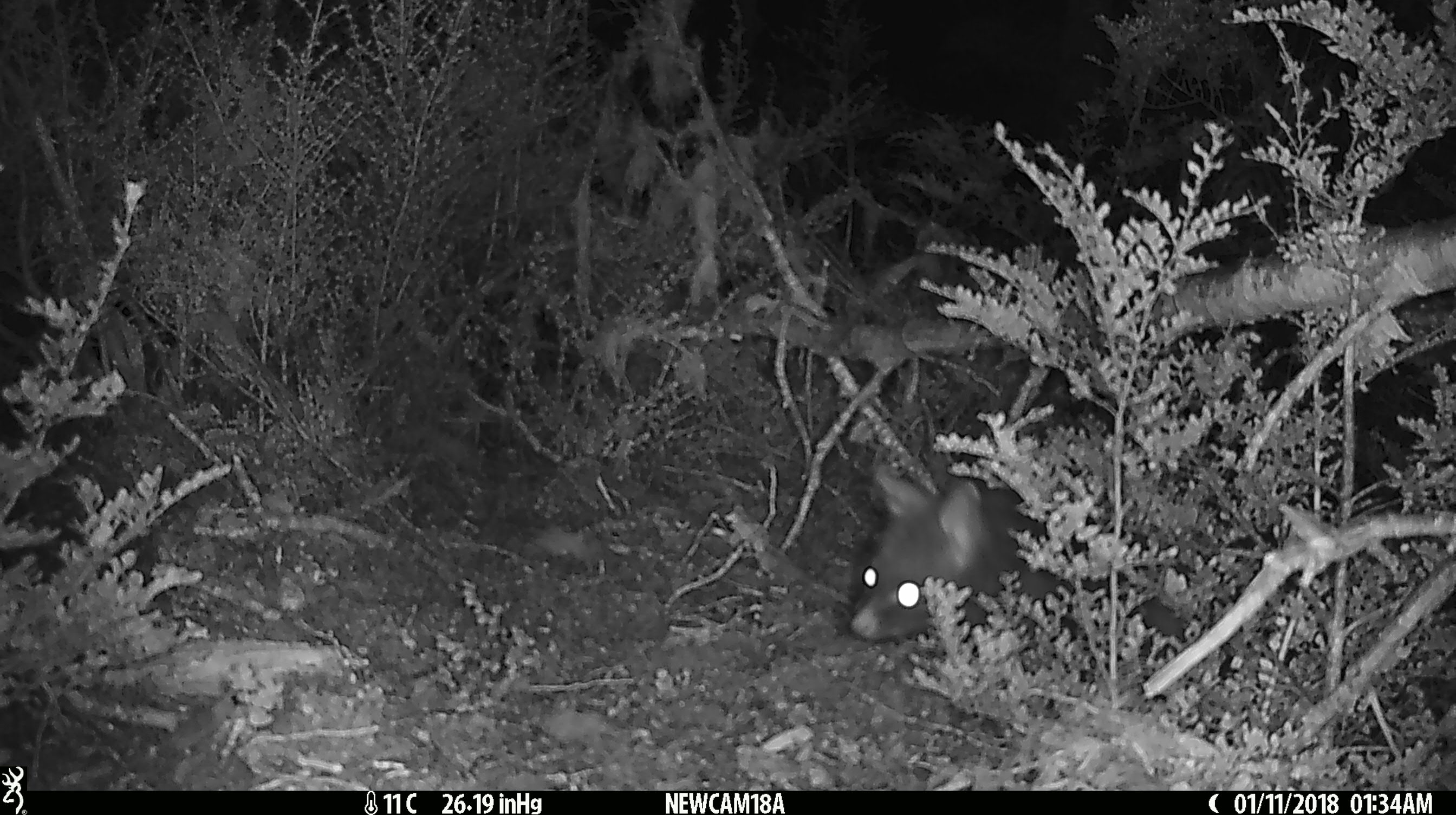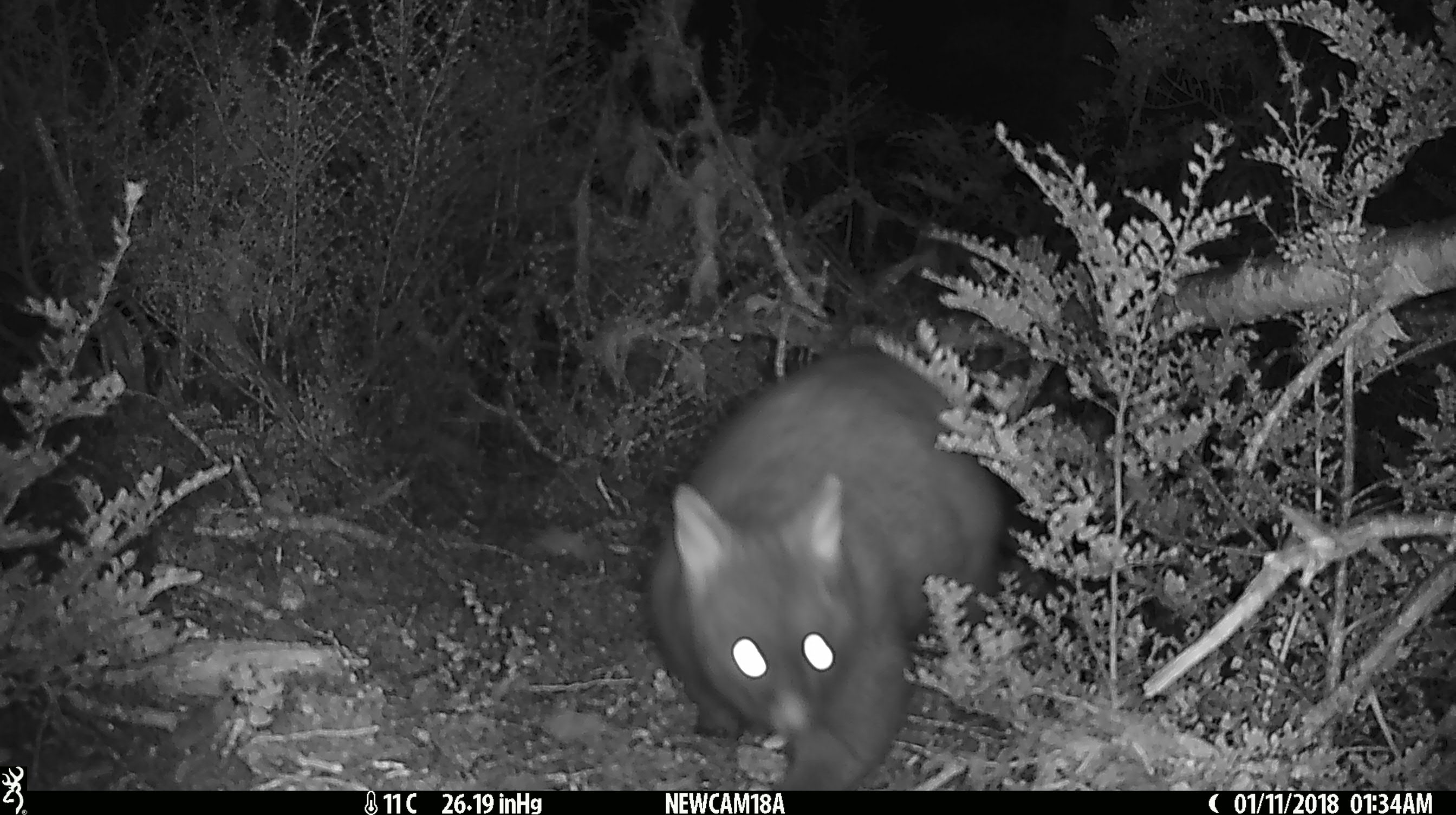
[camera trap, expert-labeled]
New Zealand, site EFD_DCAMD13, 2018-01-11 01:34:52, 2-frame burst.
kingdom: Animalia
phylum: Chordata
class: Mammalia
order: Diprotodontia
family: Phalangeridae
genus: Trichosurus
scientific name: Trichosurus vulpecula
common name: common brushtail possum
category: possum